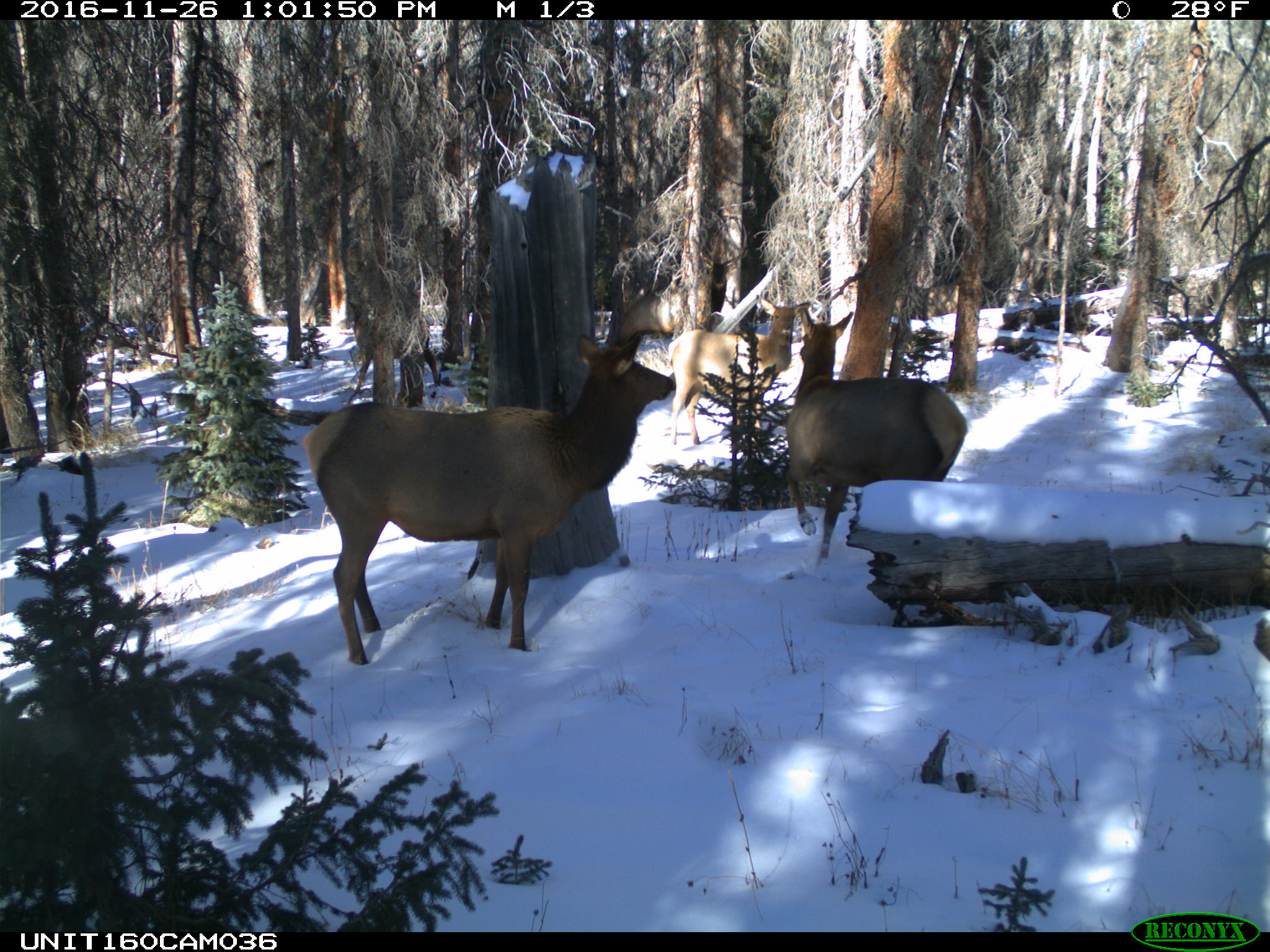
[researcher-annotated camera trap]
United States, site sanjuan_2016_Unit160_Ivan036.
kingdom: Animalia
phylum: Chordata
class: Mammalia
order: Artiodactyla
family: Cervidae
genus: Cervus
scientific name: Cervus elaphus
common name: red deer